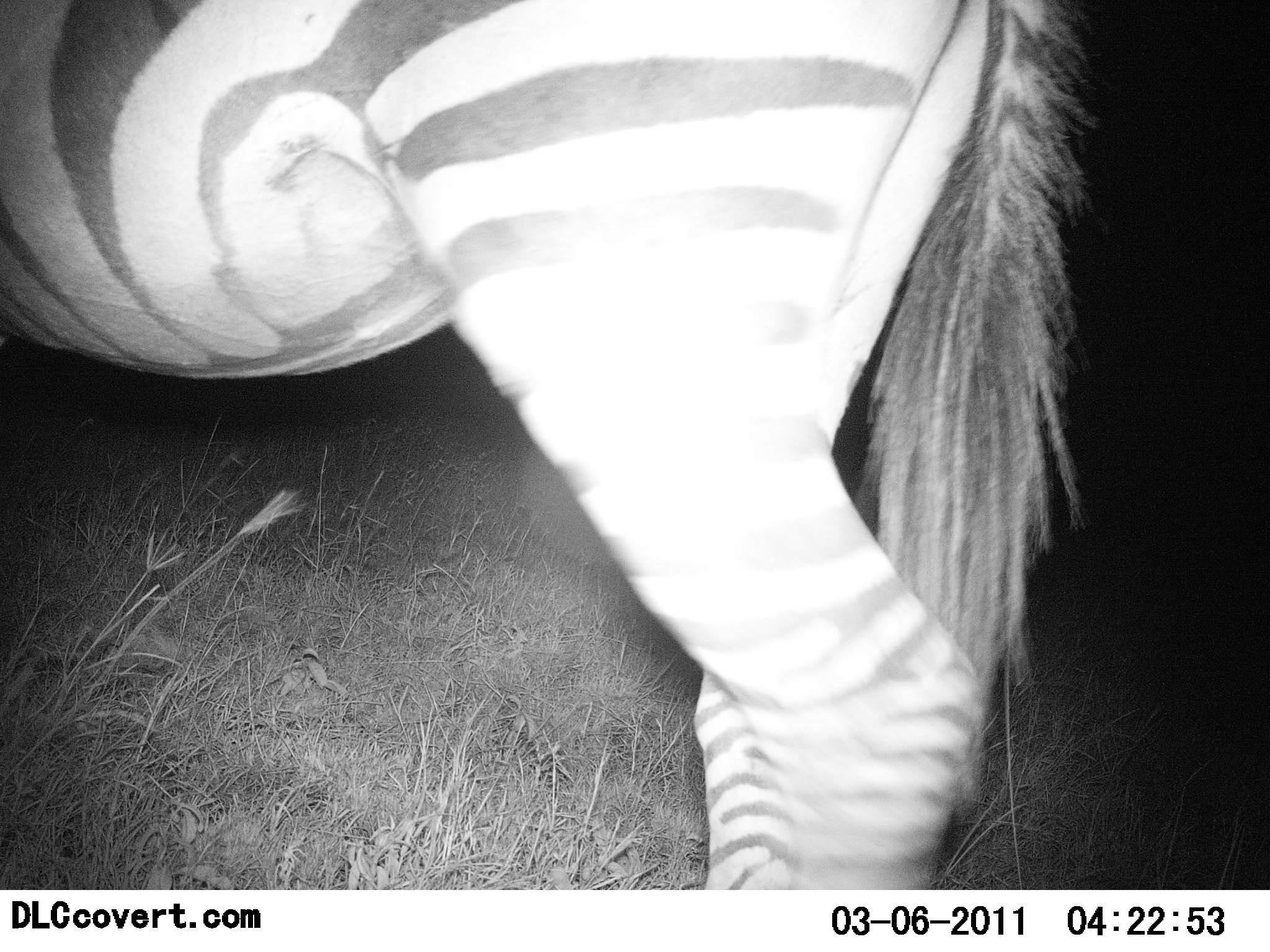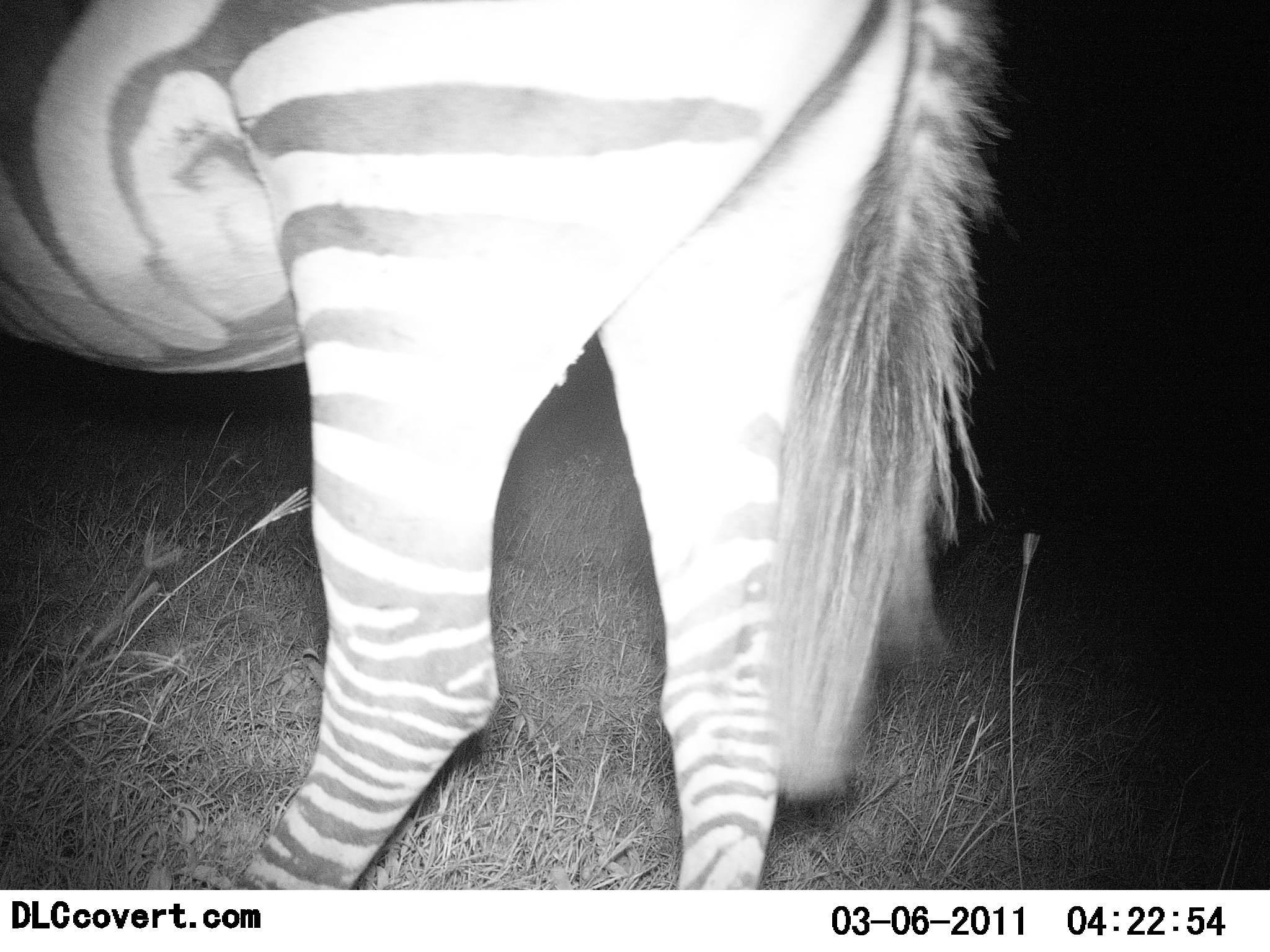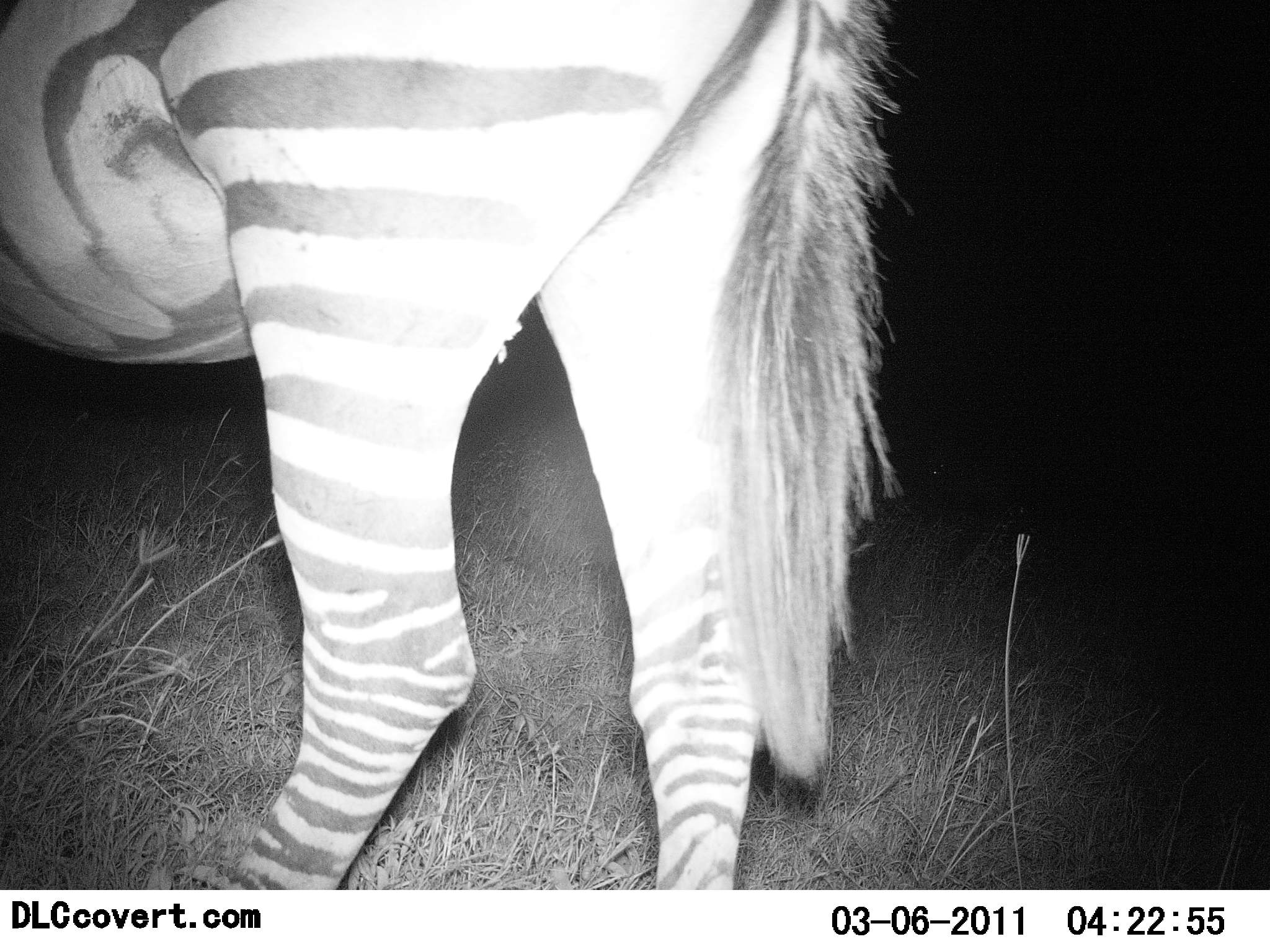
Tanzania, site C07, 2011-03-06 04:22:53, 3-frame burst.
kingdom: Animalia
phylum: Chordata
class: Mammalia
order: Perissodactyla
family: Equidae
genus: Equus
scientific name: Equus quagga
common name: plains zebra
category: zebra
Zebra (plains zebra) (Equus quagga), count 1. Behavior (volunteer vote fractions): standing 46%, resting 0%, moving 54%, interacting 0%. Young present (vote fraction): 0%. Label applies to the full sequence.